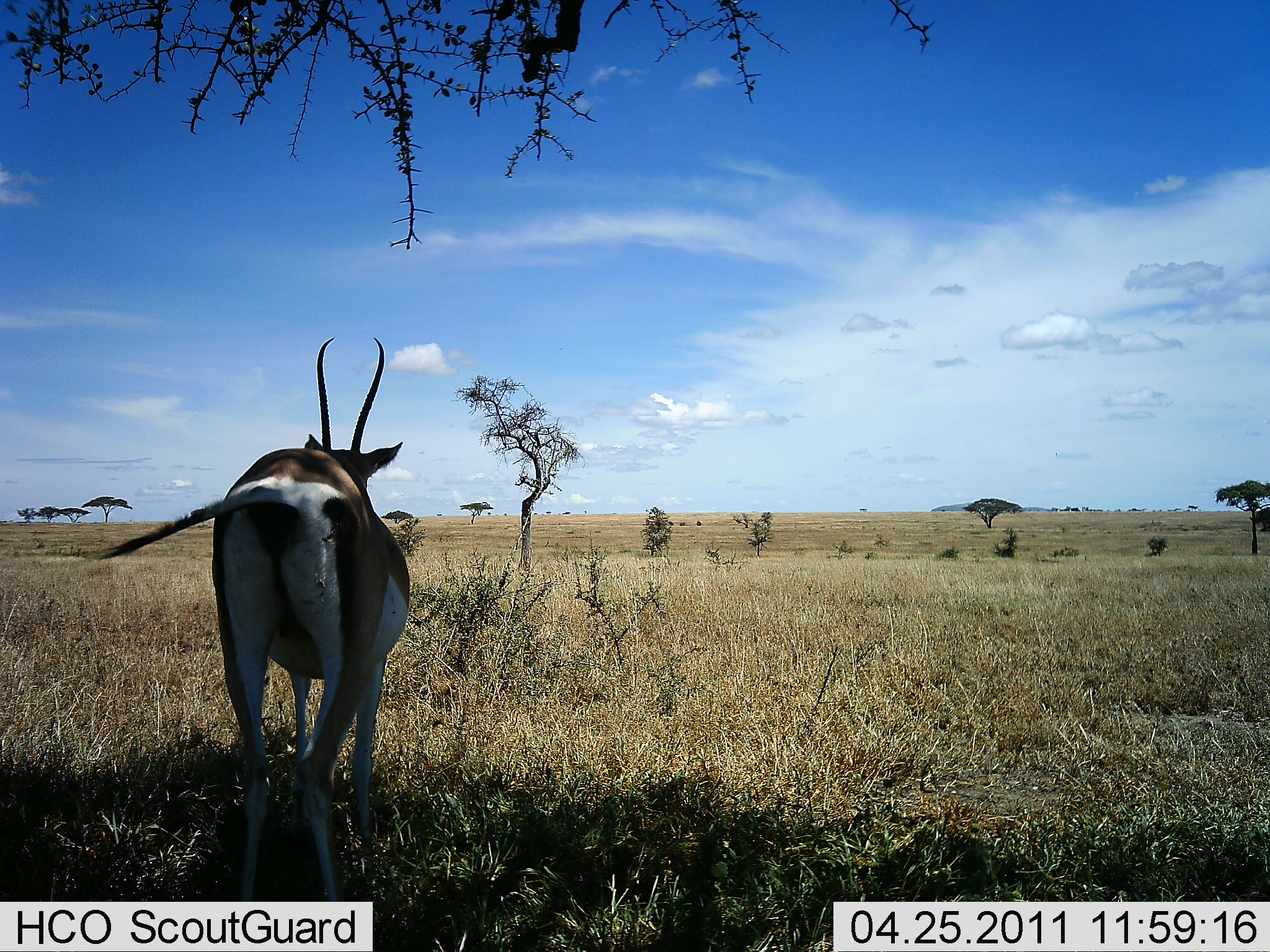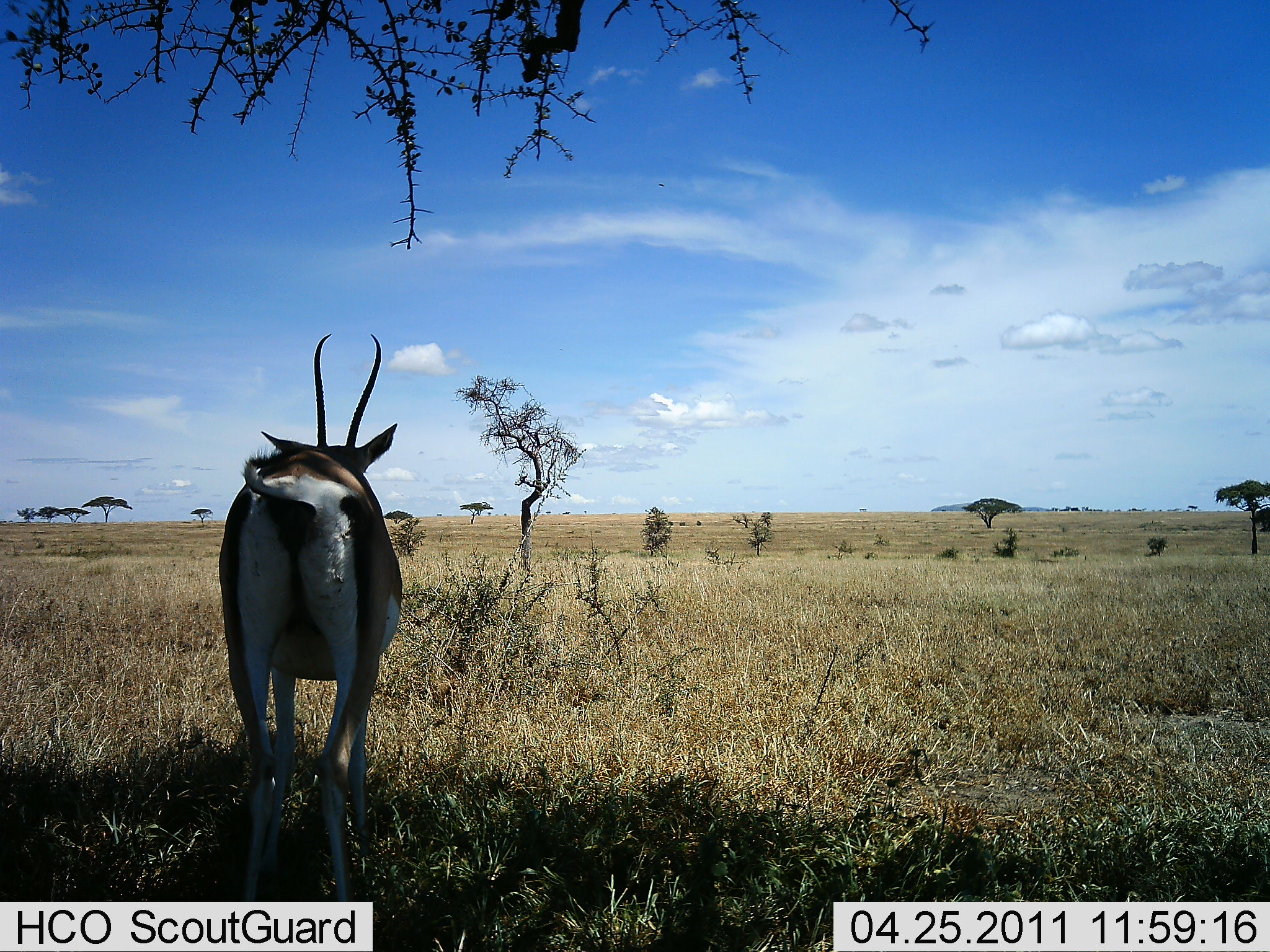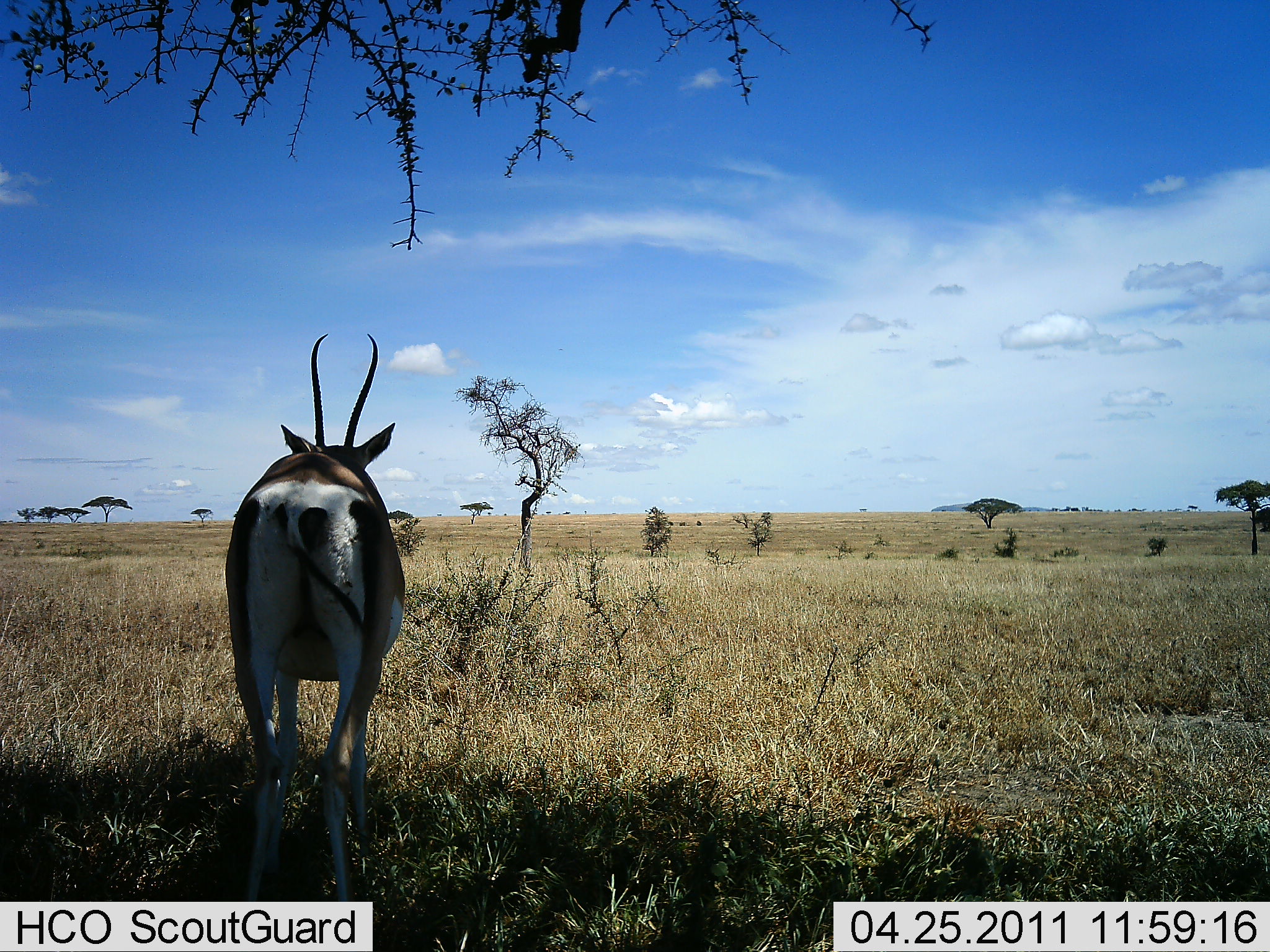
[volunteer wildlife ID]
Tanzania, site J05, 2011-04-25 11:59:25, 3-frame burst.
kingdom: Animalia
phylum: Chordata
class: Mammalia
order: Artiodactyla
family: Bovidae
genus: Nanger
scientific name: Nanger granti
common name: grant's gazelle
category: gazellegrants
Gazellegrants (grant's gazelle) (Nanger granti), count 1. Behavior (volunteer vote fractions): standing 89%, resting 22%, moving 11%, interacting 0%. Young present (vote fraction): 0%. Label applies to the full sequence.